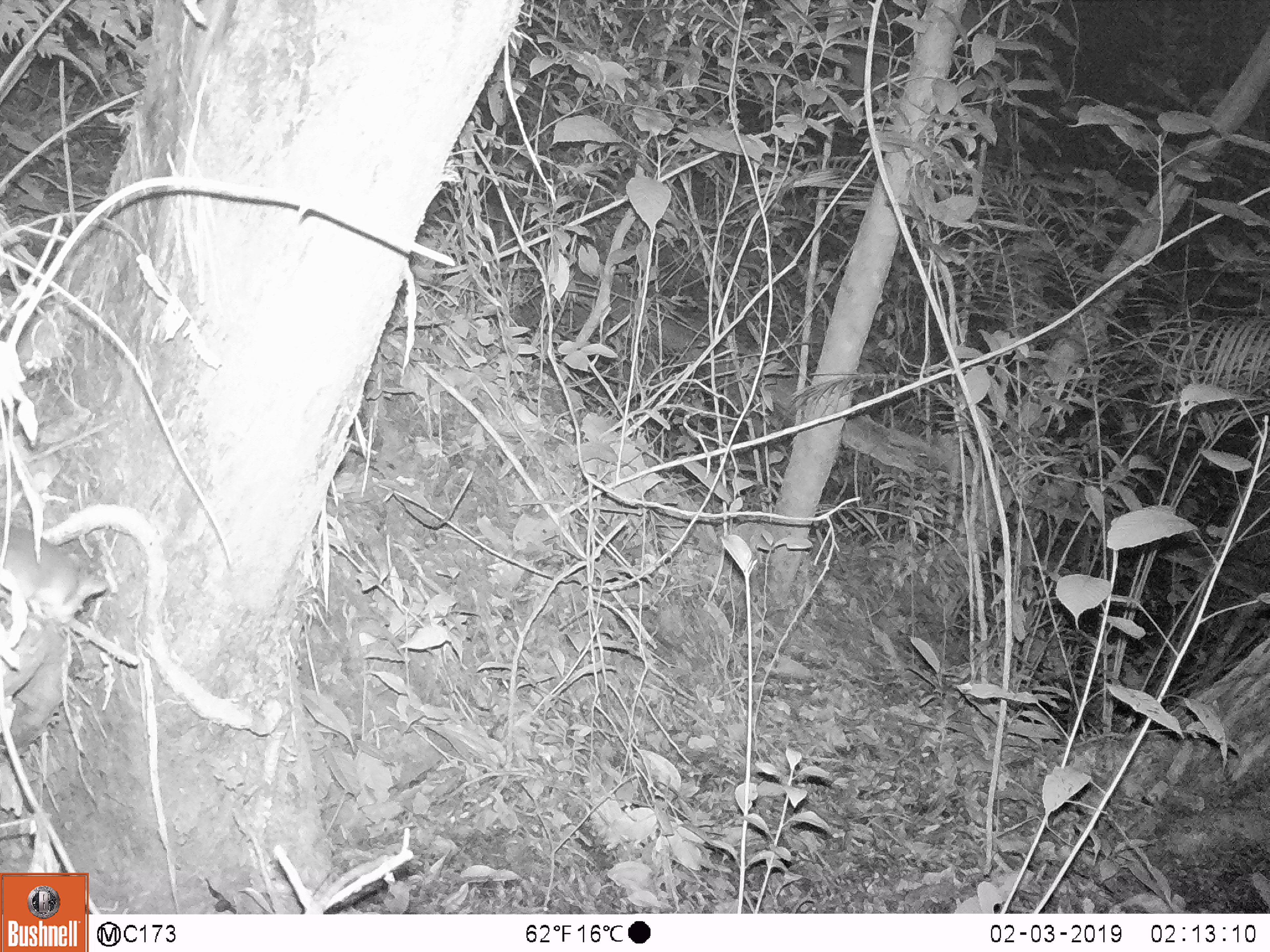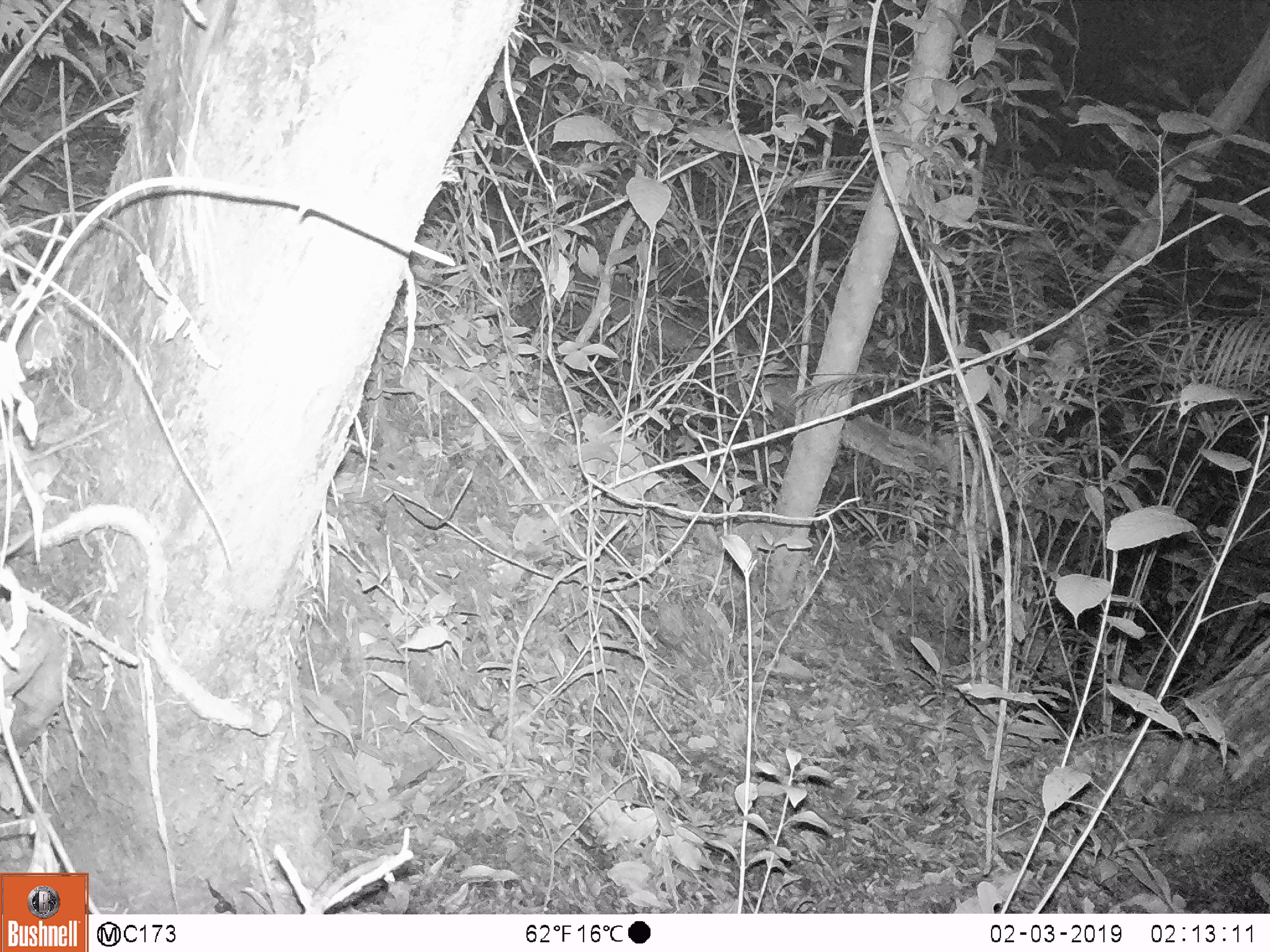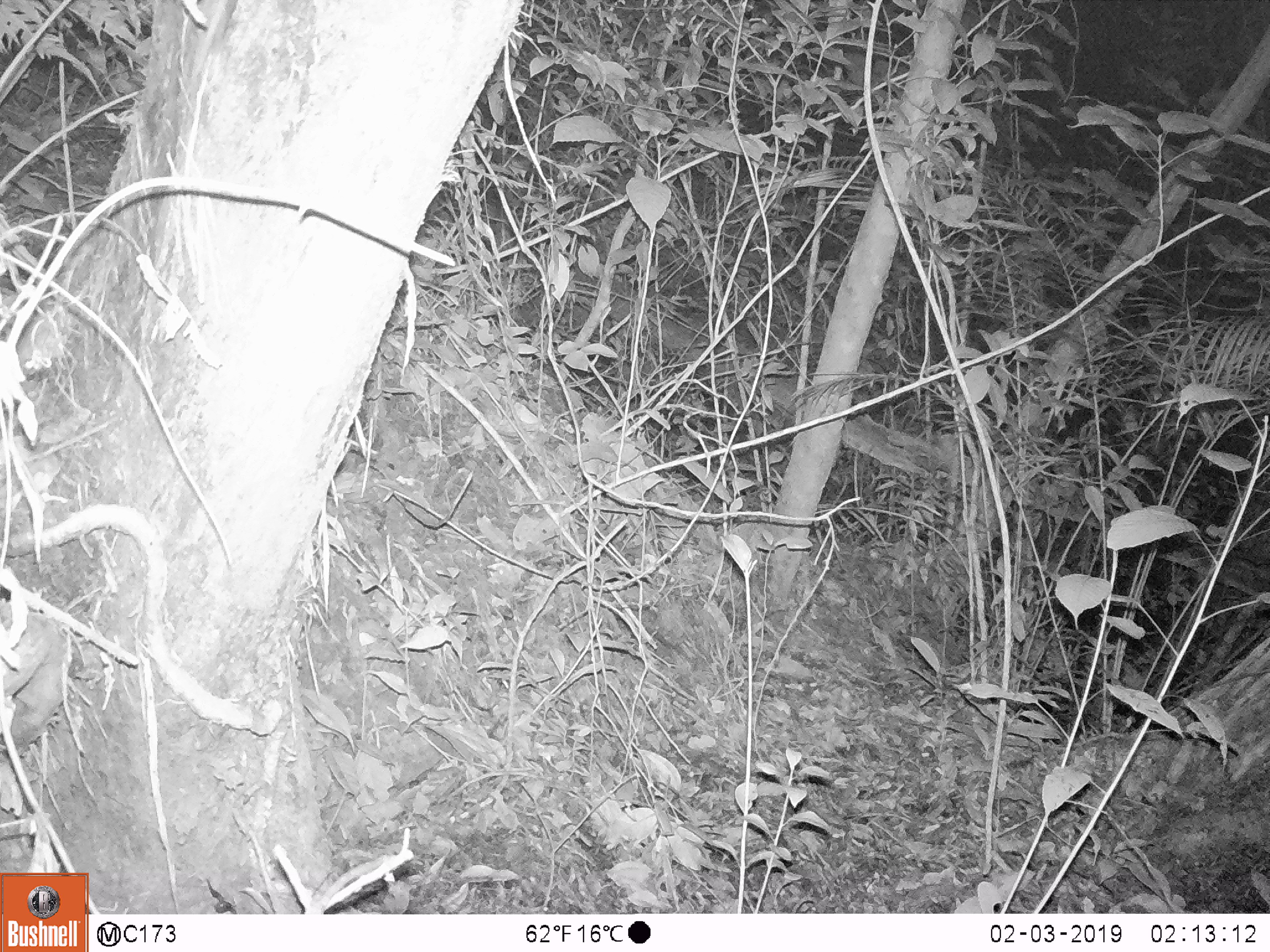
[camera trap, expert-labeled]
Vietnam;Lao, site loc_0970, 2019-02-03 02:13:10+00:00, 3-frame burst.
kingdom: Animalia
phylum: Chordata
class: Mammalia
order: Carnivora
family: Mustelidae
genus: Melogale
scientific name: Melogale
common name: ferret badger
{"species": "ferret badger (Melogale)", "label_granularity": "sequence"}